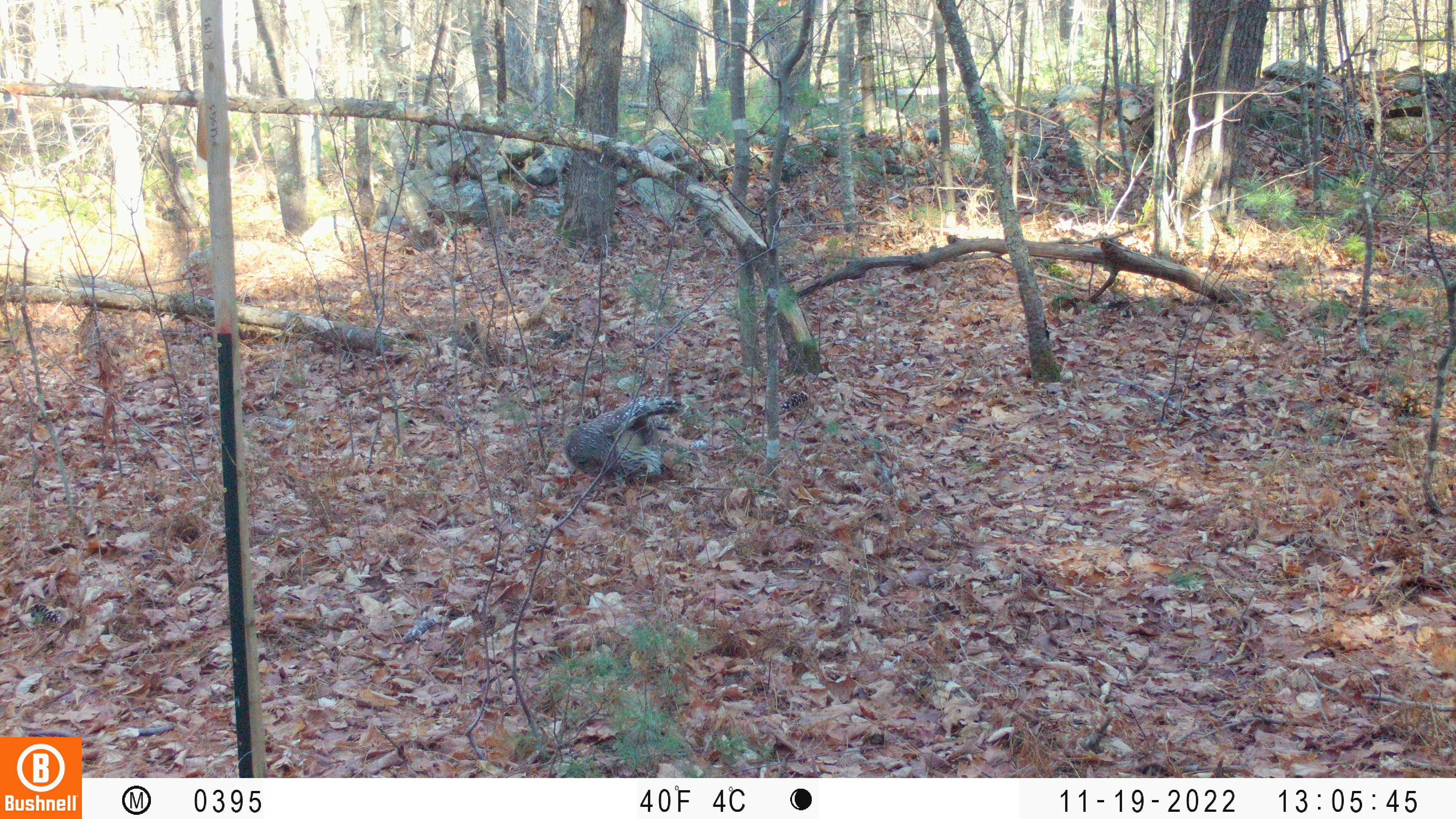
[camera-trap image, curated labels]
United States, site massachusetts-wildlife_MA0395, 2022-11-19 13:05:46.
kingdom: Animalia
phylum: Chordata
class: Aves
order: Accipitriformes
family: Accipitridae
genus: Accipiter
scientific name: Accipiter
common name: accipiters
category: accipiter sp.